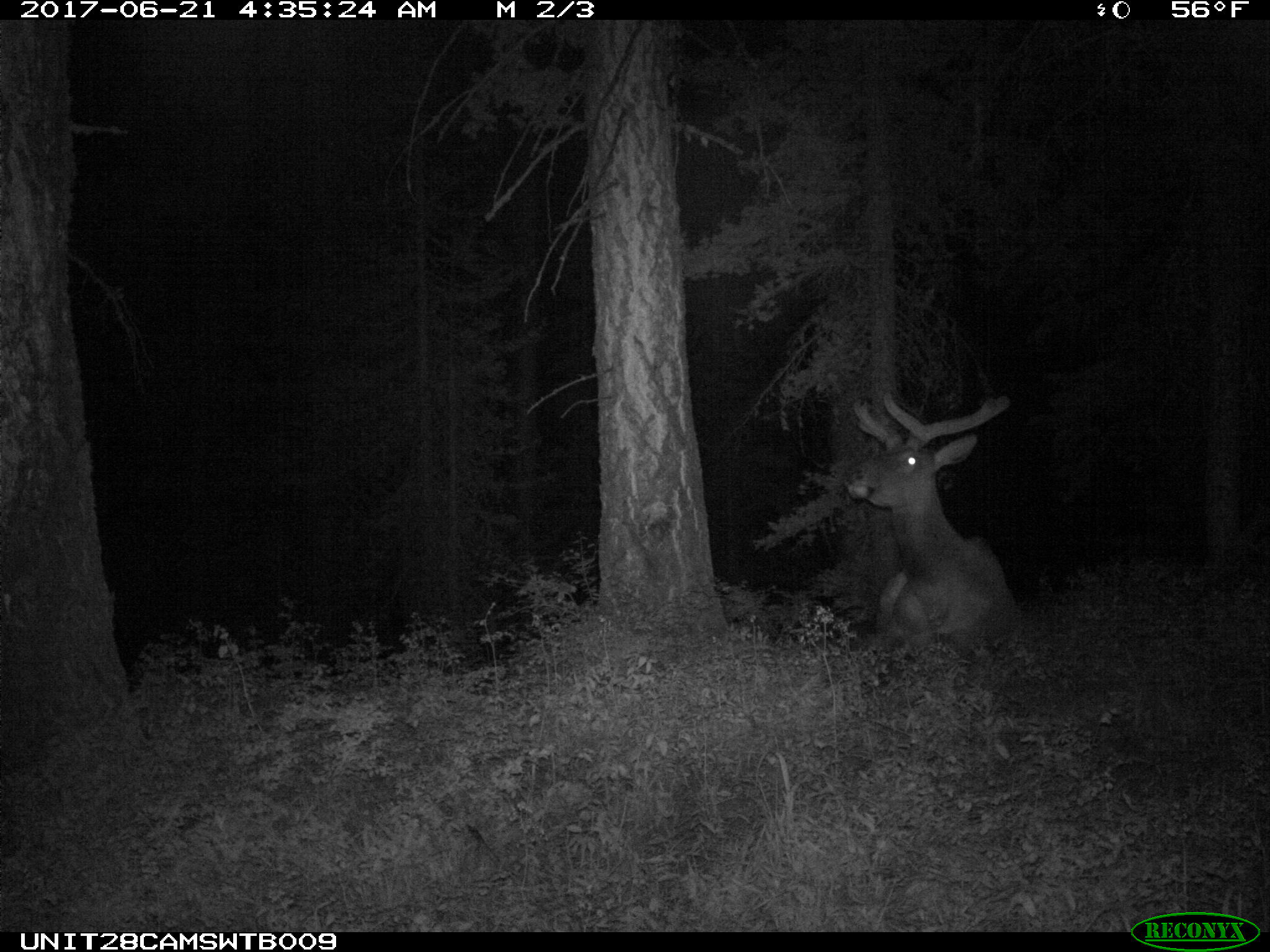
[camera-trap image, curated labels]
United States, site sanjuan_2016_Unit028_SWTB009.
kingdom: Animalia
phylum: Chordata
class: Mammalia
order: Artiodactyla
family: Cervidae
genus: Cervus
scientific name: Cervus elaphus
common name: red deer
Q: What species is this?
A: Cervus elaphus (red deer).